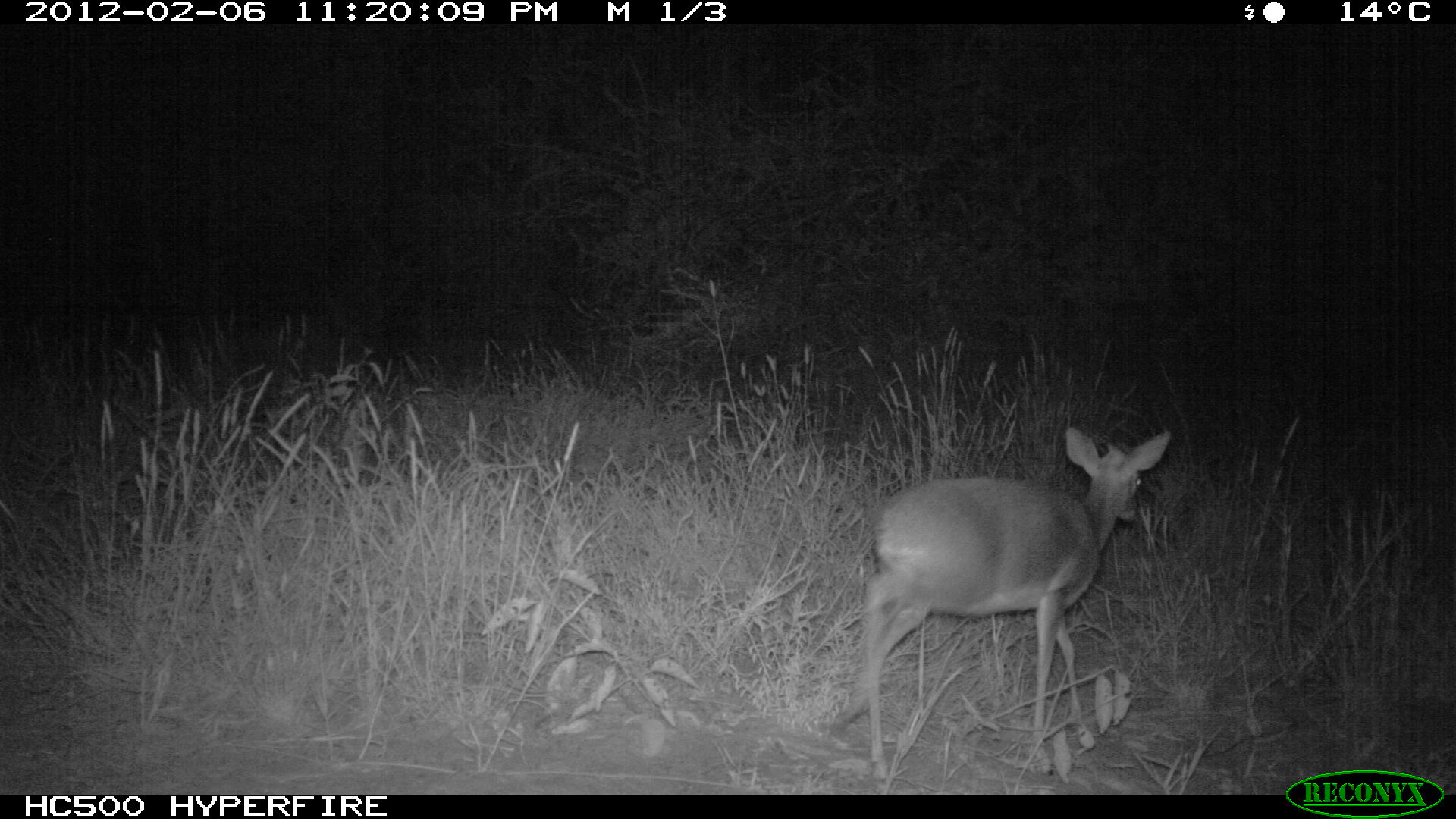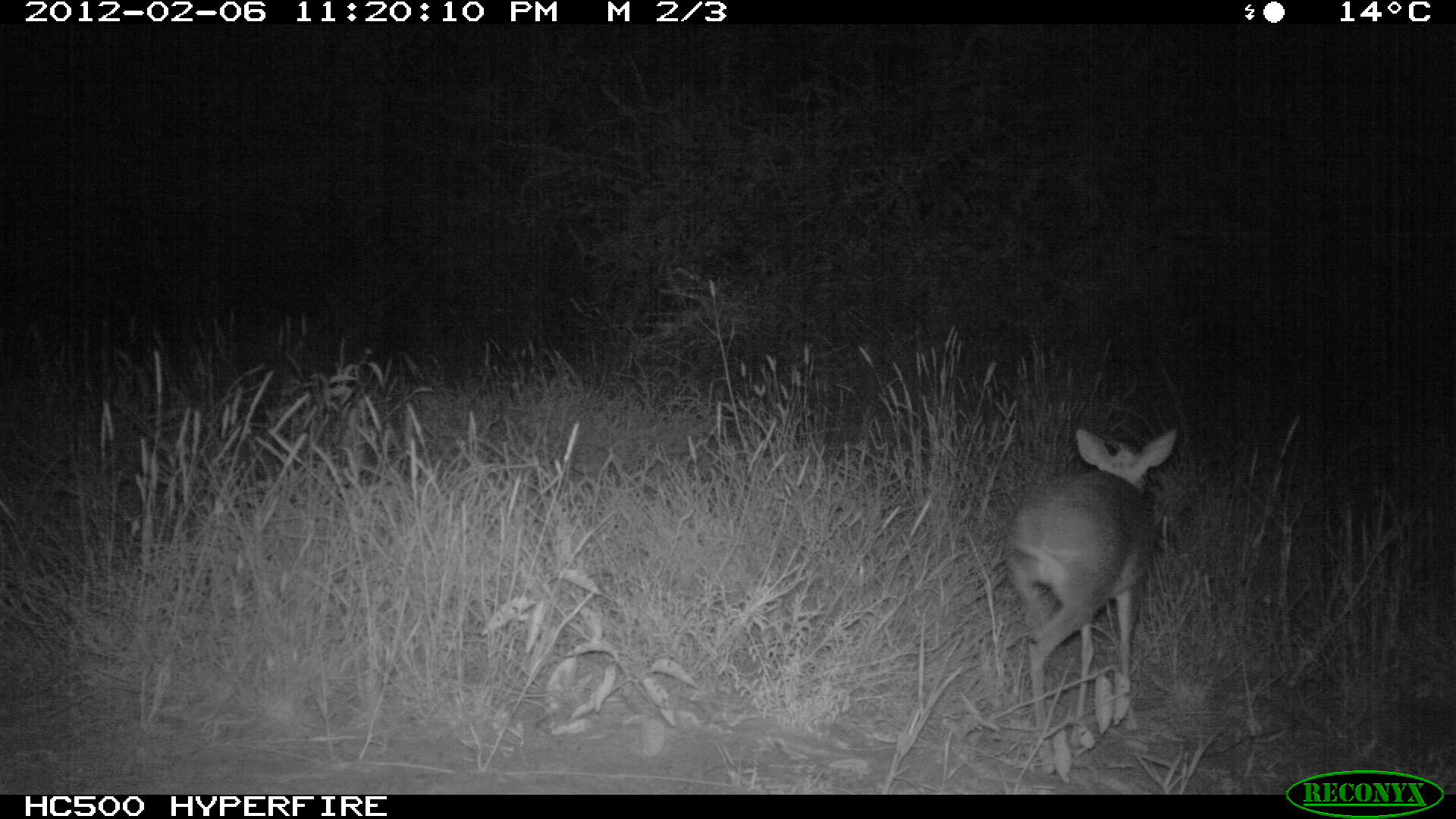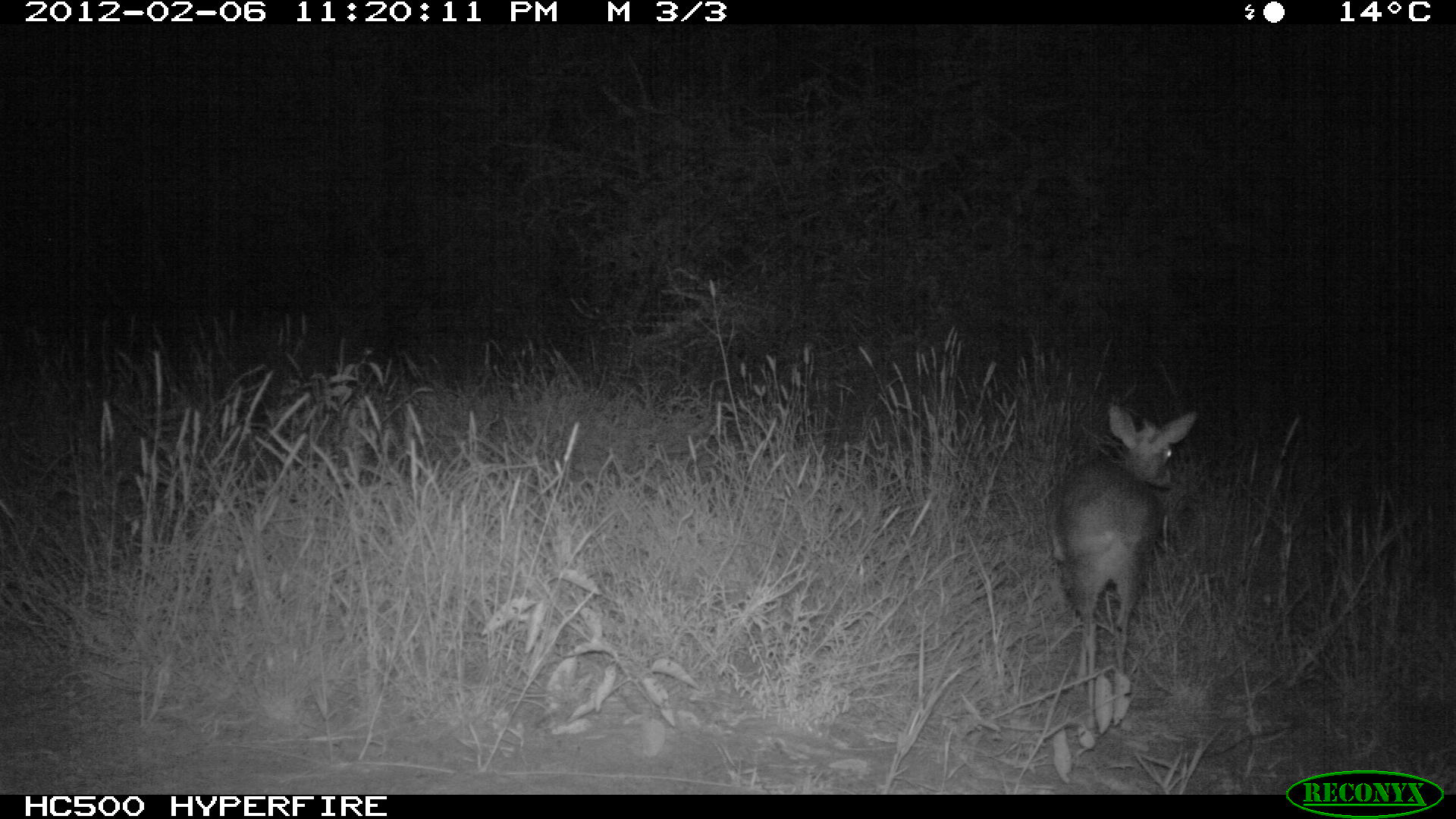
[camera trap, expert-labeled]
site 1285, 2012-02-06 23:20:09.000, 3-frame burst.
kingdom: Animalia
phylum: Chordata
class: Mammalia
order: Artiodactyla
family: Bovidae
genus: Madoqua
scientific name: Madoqua guentheri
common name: günther's dik-dik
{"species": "Madoqua guentheri (günther's dik-dik)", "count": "1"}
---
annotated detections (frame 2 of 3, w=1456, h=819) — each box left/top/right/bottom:
madoqua guentheri: 998/422/1183/776